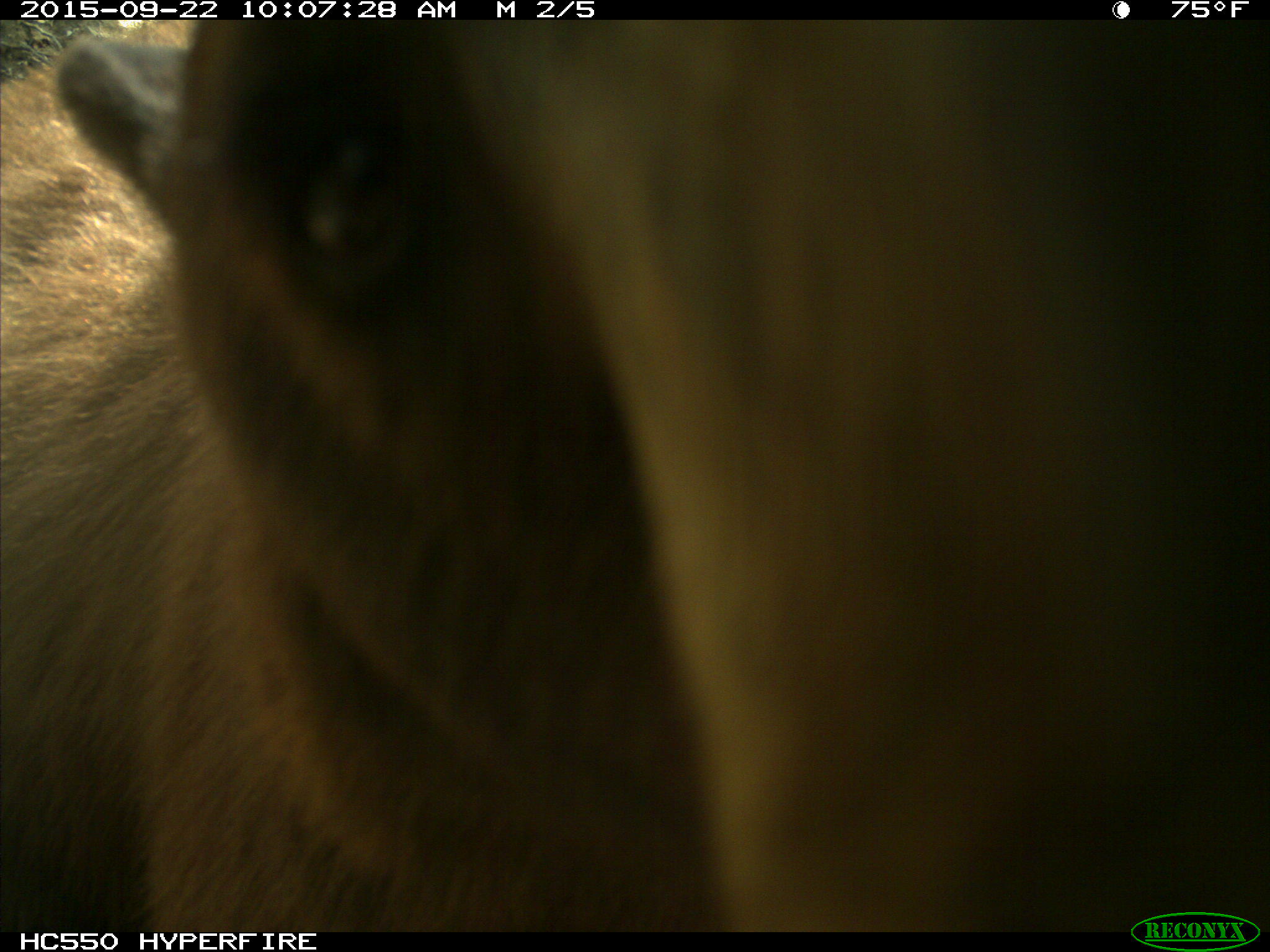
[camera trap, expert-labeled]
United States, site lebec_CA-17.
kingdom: Animalia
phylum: Chordata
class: Mammalia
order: Carnivora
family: Ursidae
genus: Ursus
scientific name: Ursus americanus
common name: american black bear